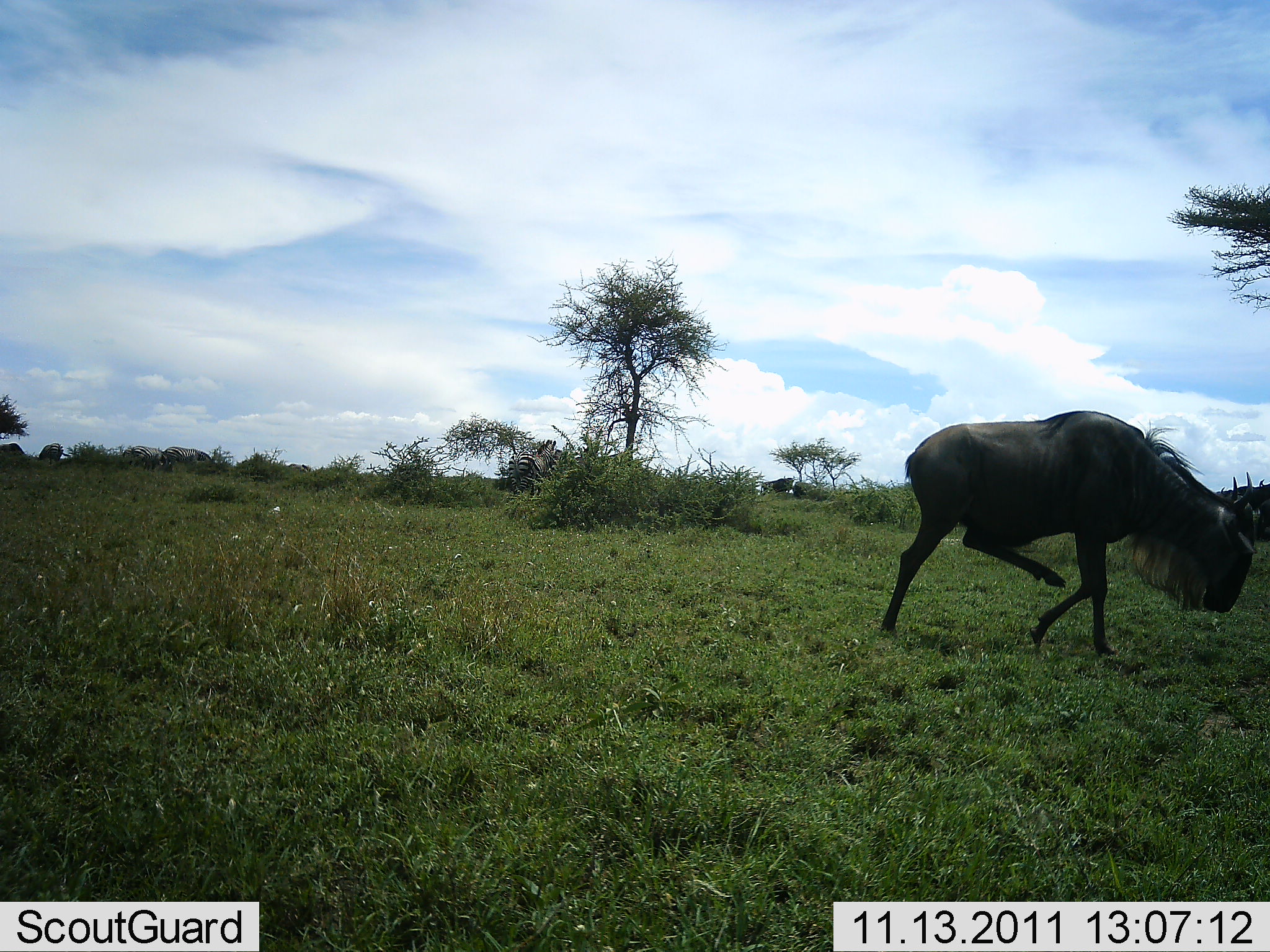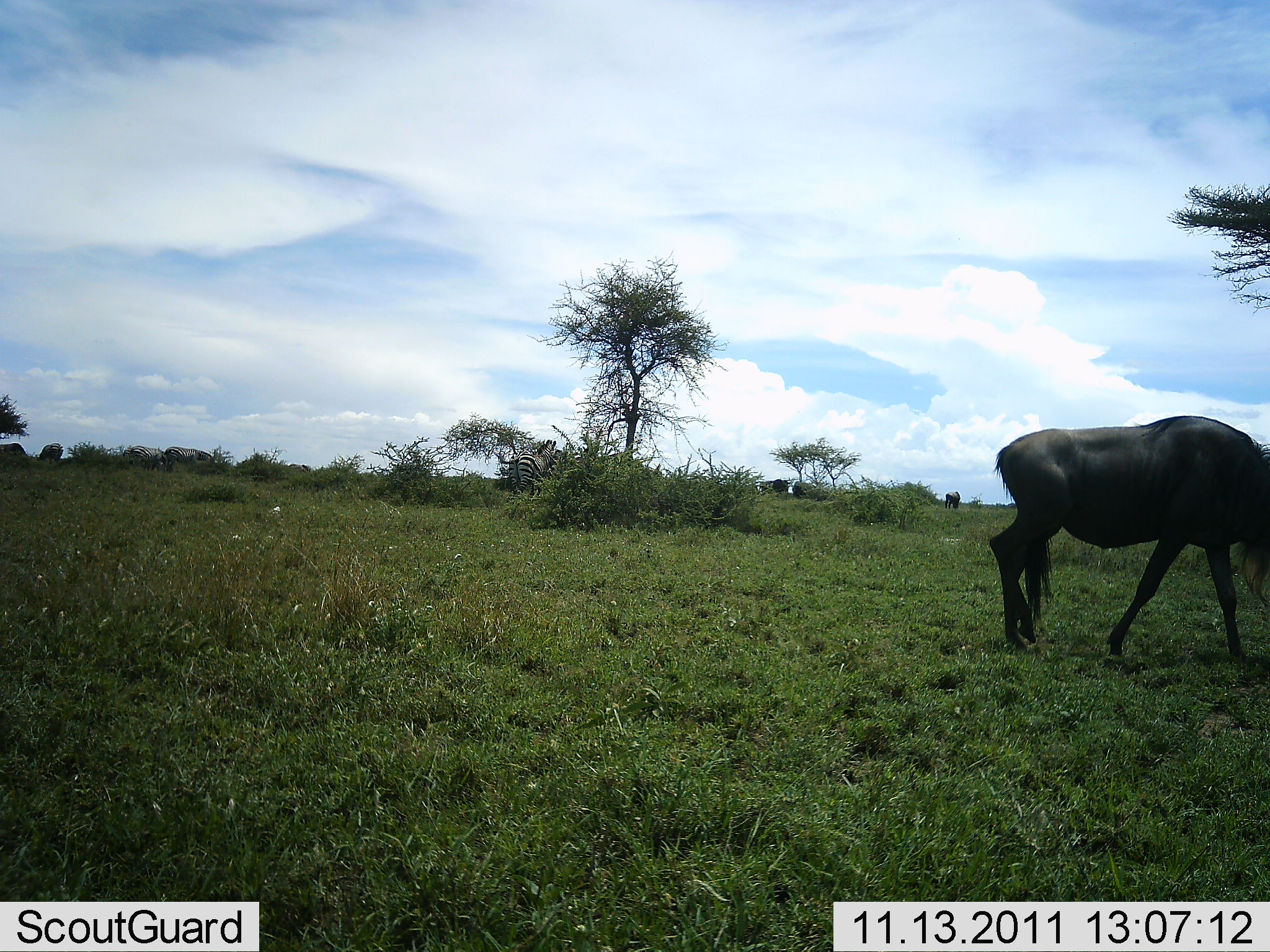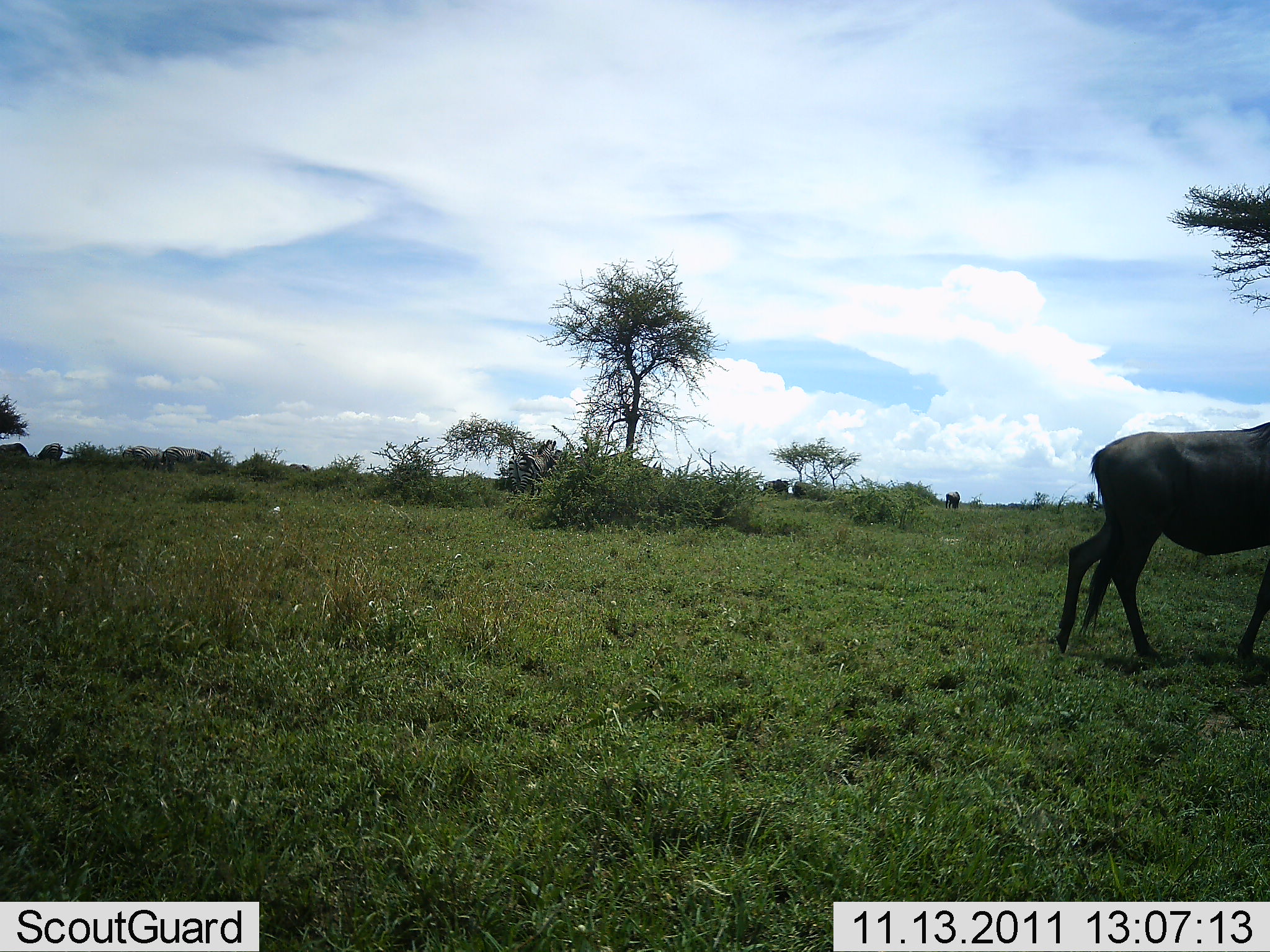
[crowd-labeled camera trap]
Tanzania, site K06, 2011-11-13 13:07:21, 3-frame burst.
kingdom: Animalia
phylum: Chordata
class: Mammalia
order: Artiodactyla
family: Bovidae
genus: Connochaetes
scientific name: Connochaetes taurinus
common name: blue wildebeest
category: wildebeest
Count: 1.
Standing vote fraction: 12%.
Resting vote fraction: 0%.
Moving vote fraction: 100%.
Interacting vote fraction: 0%.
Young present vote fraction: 0%.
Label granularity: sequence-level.